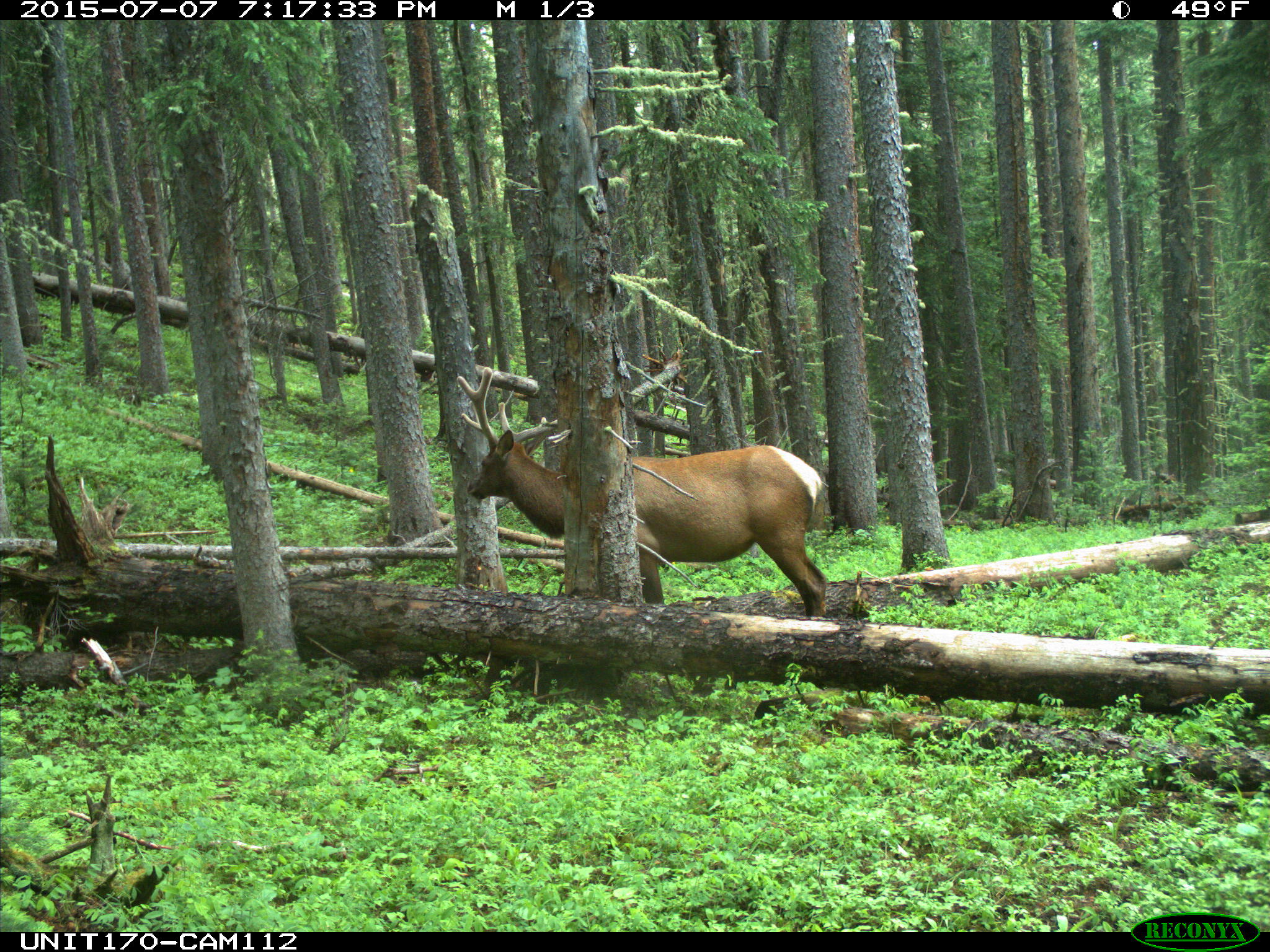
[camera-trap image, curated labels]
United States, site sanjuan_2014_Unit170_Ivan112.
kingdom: Animalia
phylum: Chordata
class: Mammalia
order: Artiodactyla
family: Cervidae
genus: Cervus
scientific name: Cervus elaphus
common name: red deer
Cervus elaphus (red deer).